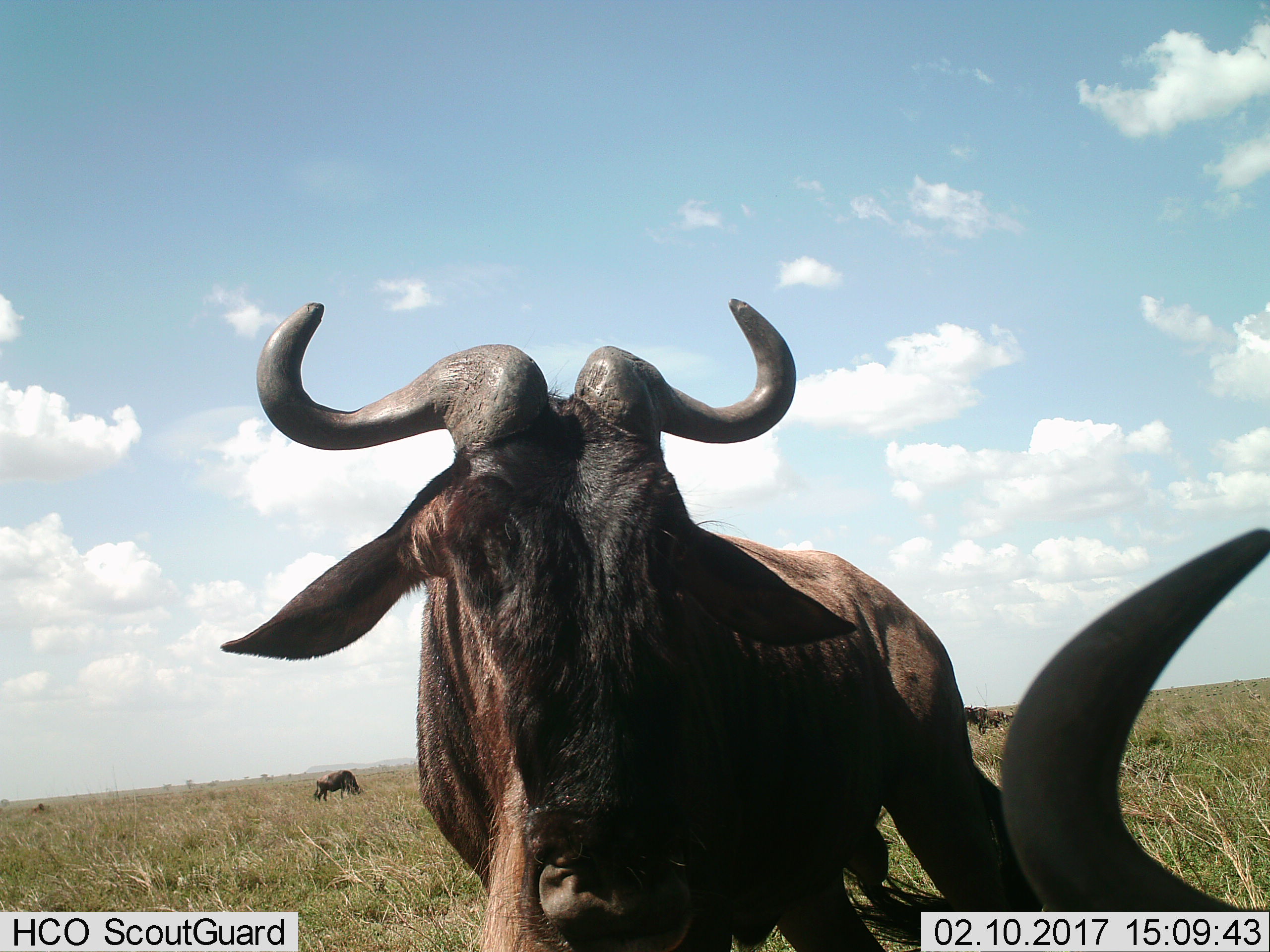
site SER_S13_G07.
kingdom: Animalia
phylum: Chordata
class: Mammalia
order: Artiodactyla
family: Bovidae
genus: Connochaetes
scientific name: Connochaetes taurinus taurinus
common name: blue wildebeest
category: wildebeestblue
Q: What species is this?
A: Wildebeestblue (blue wildebeest) (Connochaetes taurinus taurinus).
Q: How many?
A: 2.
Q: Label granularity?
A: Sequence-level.